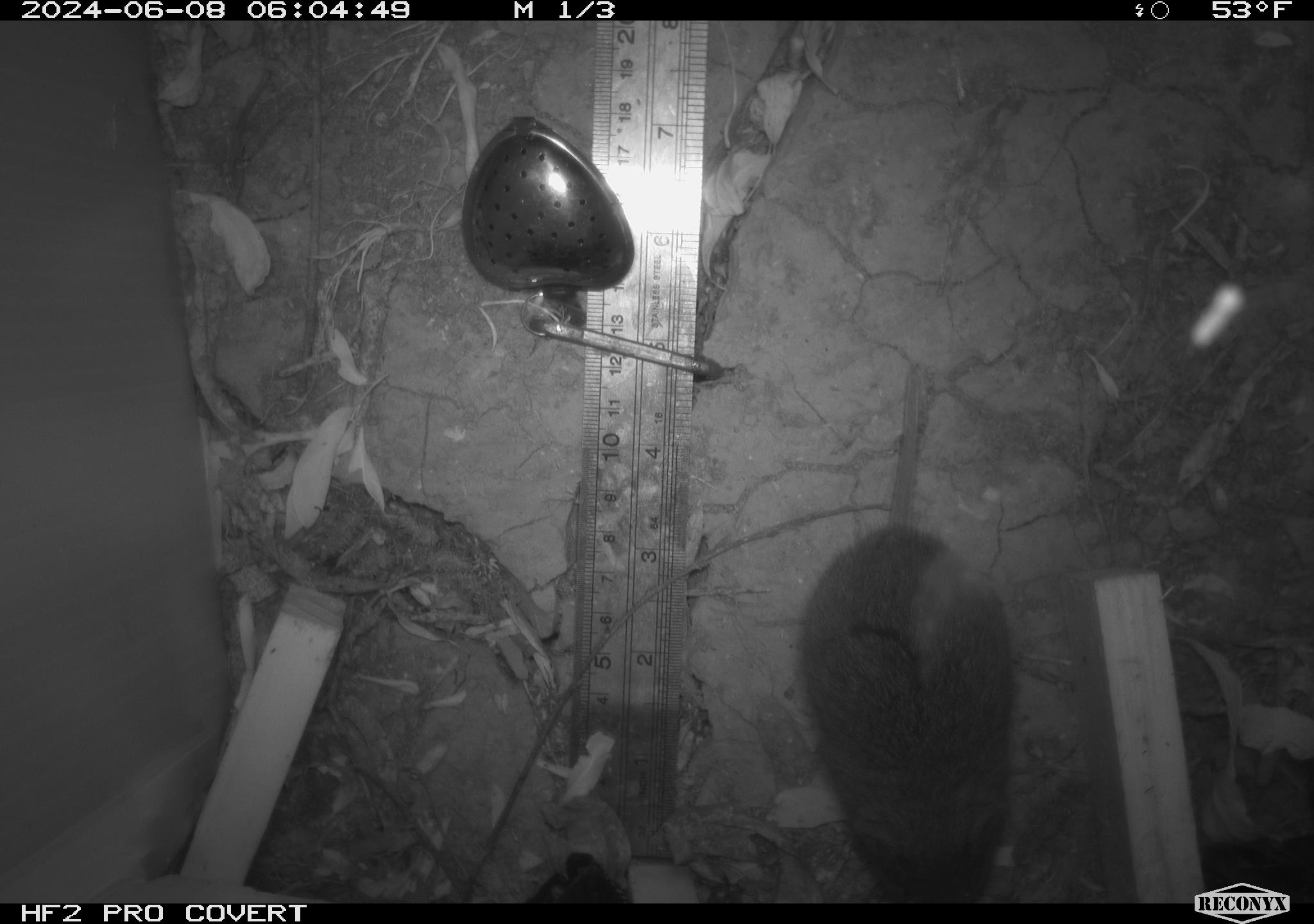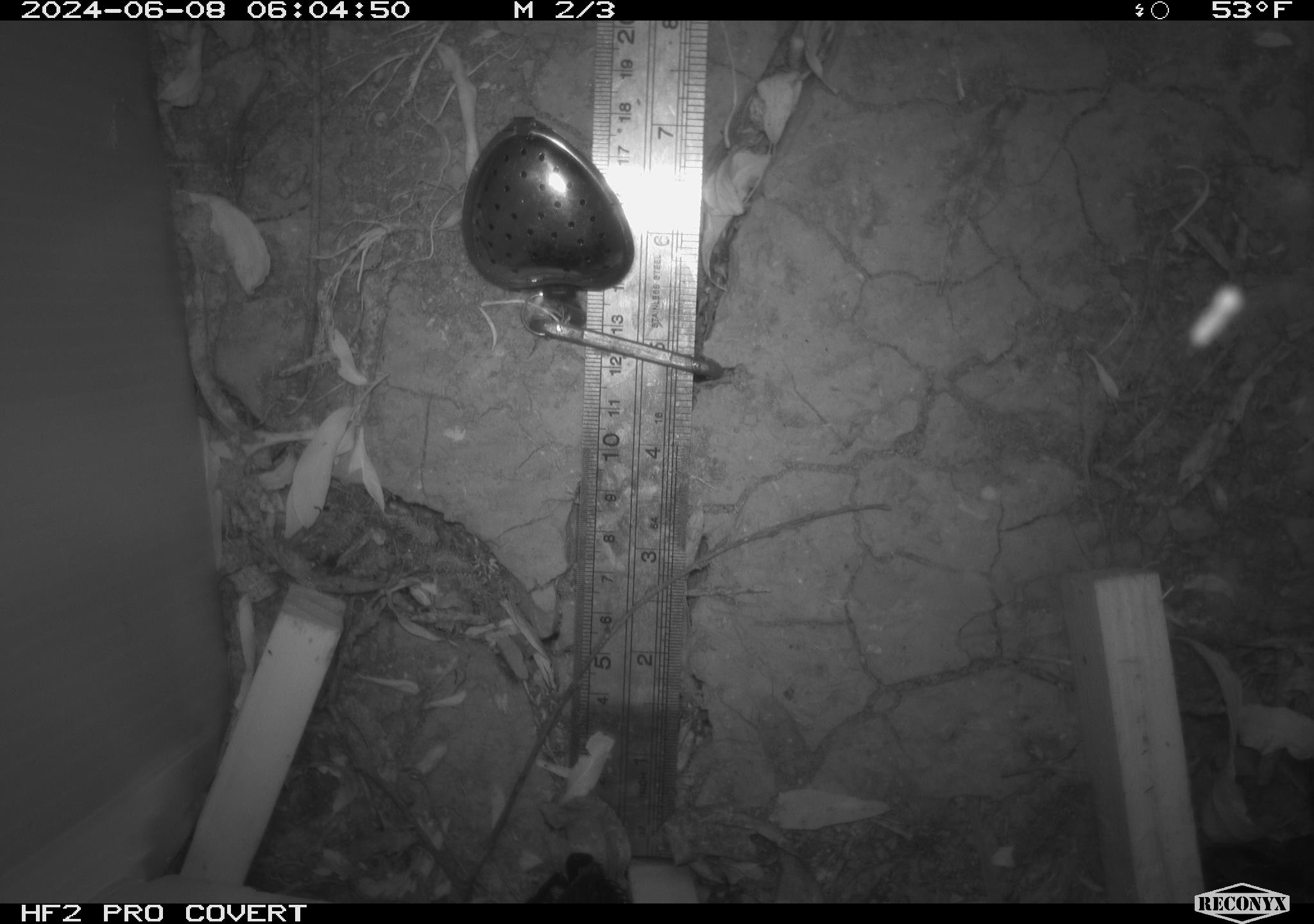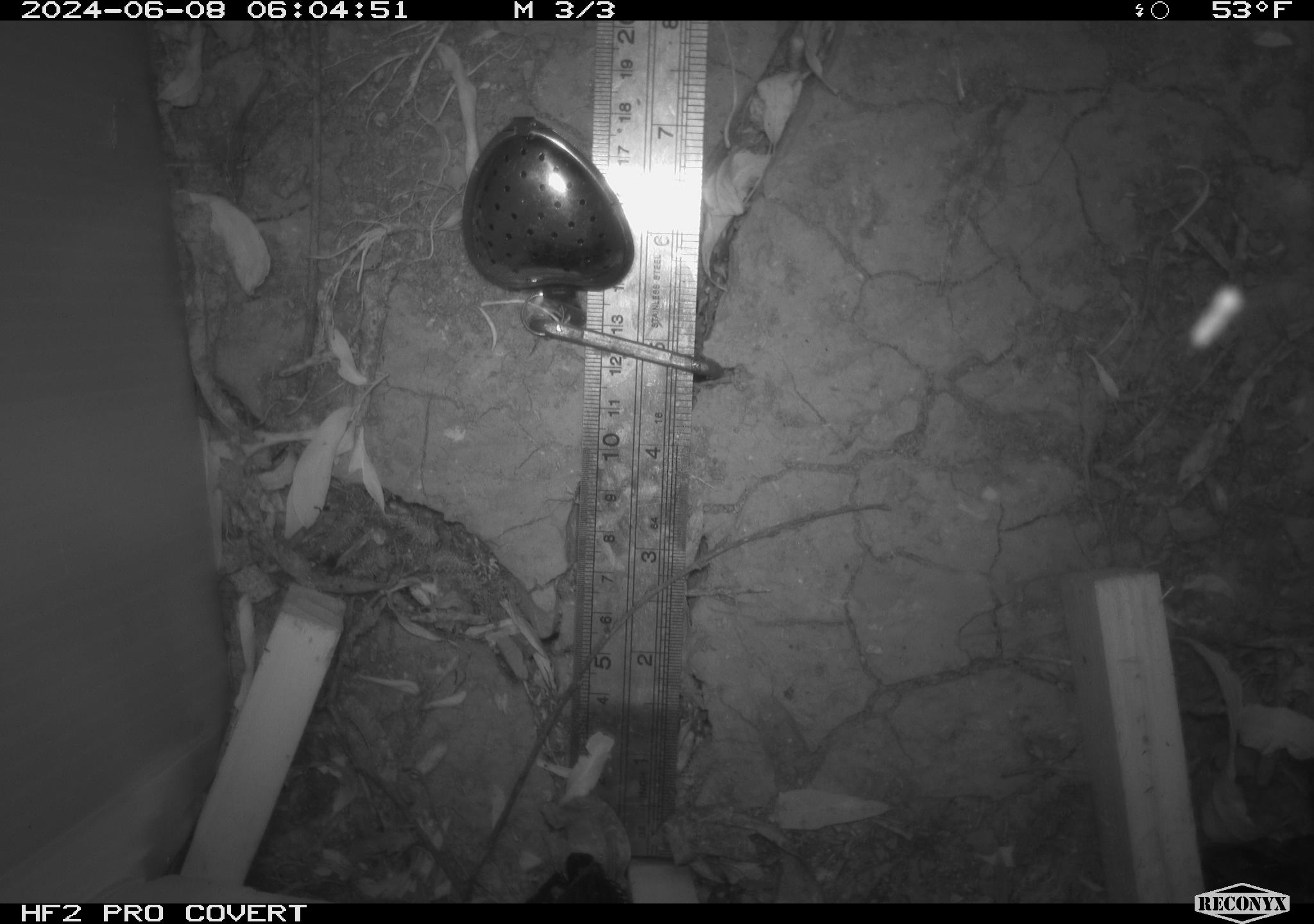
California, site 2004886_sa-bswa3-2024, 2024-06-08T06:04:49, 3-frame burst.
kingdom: Animalia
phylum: Chordata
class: Mammalia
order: Rodentia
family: Cricetidae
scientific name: Arvicolinae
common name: voles, lemmings, and muskrats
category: arvicolinae subfamily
Arvicolinae subfamily (voles, lemmings, and muskrats) (Arvicolinae).